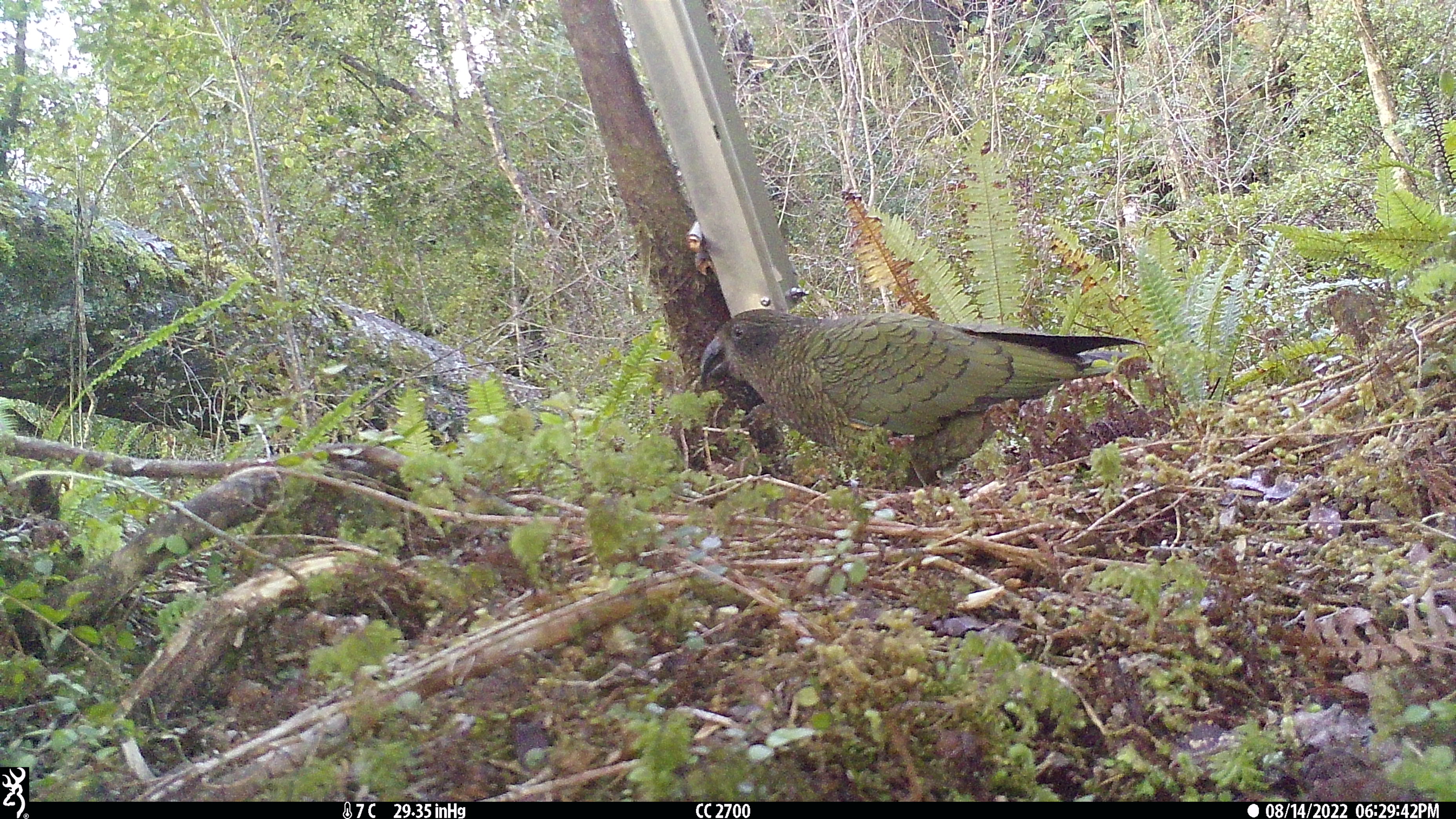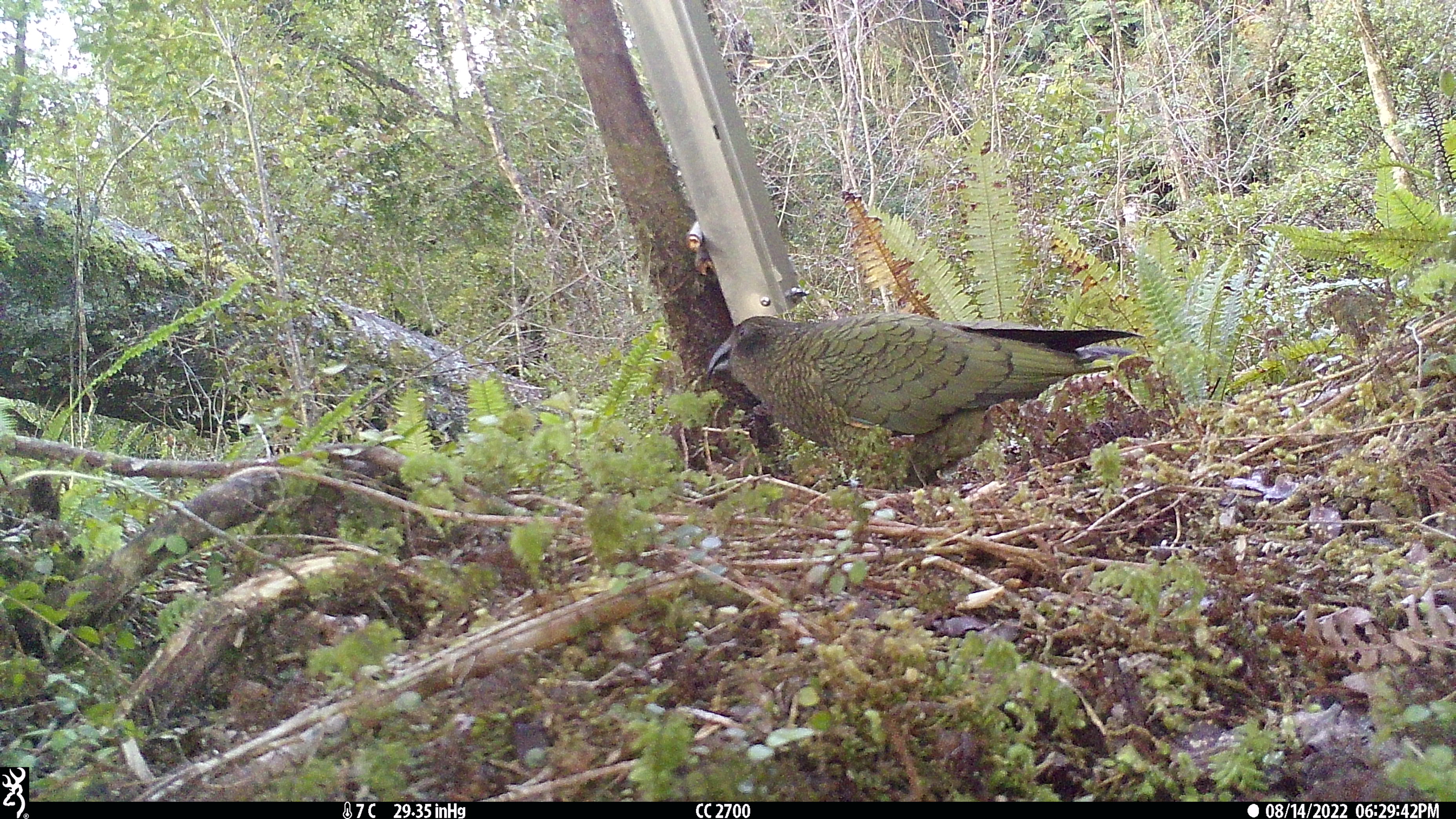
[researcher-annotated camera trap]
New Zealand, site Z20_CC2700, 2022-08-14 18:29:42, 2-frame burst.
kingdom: Animalia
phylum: Chordata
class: Aves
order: Psittaciformes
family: Strigopidae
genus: Nestor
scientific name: Nestor notabilis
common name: kea